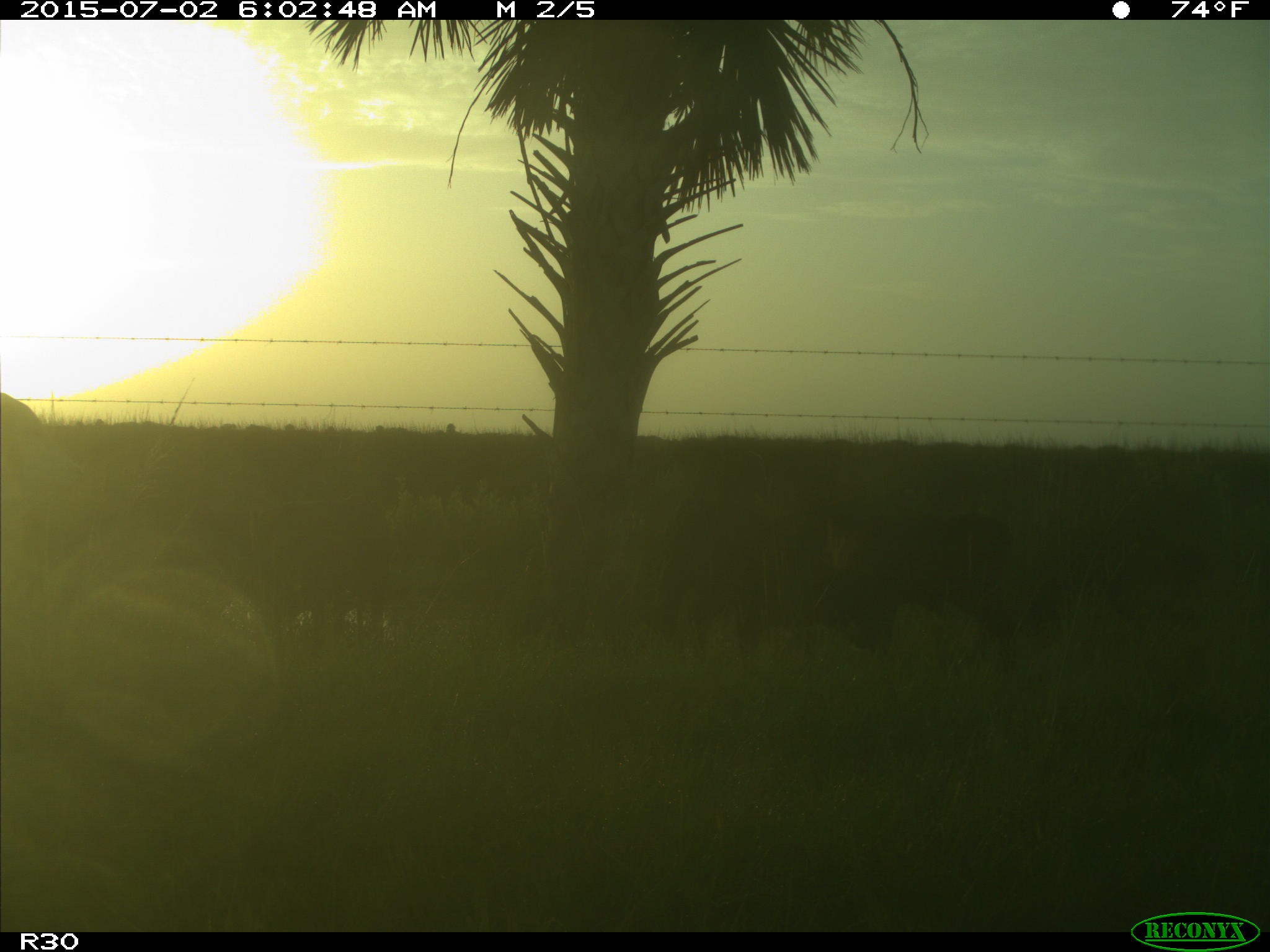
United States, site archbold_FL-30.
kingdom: Animalia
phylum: Chordata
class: Mammalia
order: Artiodactyla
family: Bovidae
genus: Bos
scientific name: Bos taurus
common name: domestic cow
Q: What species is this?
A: Bos taurus (domestic cow).